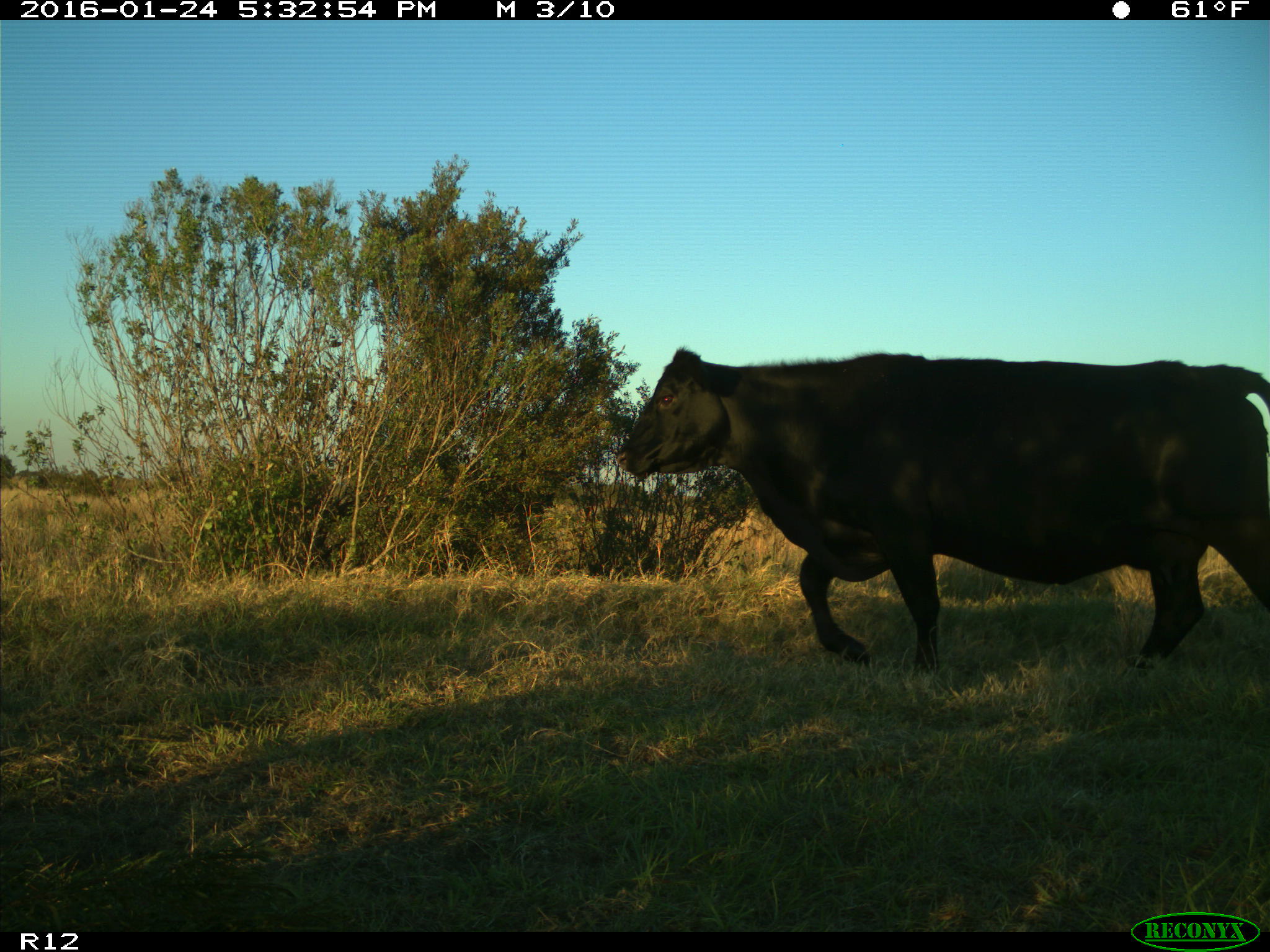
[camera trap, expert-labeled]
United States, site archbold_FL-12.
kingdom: Animalia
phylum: Chordata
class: Mammalia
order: Artiodactyla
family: Bovidae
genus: Bos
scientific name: Bos taurus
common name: domestic cow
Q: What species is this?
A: Bos taurus (domestic cow).